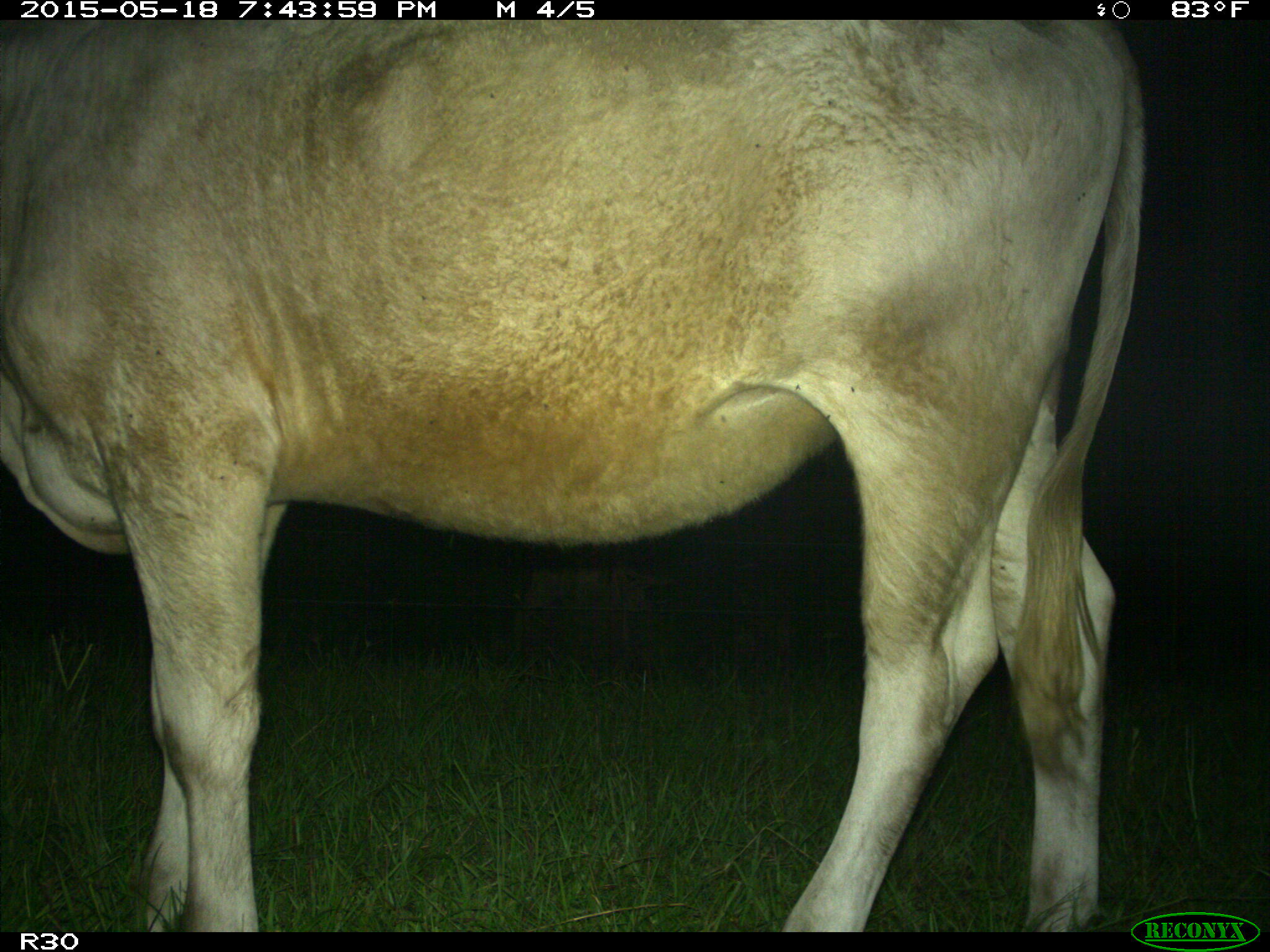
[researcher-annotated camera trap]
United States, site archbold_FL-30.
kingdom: Animalia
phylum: Chordata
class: Mammalia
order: Artiodactyla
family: Bovidae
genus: Bos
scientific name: Bos taurus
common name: domestic cow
Bos taurus (domestic cow).